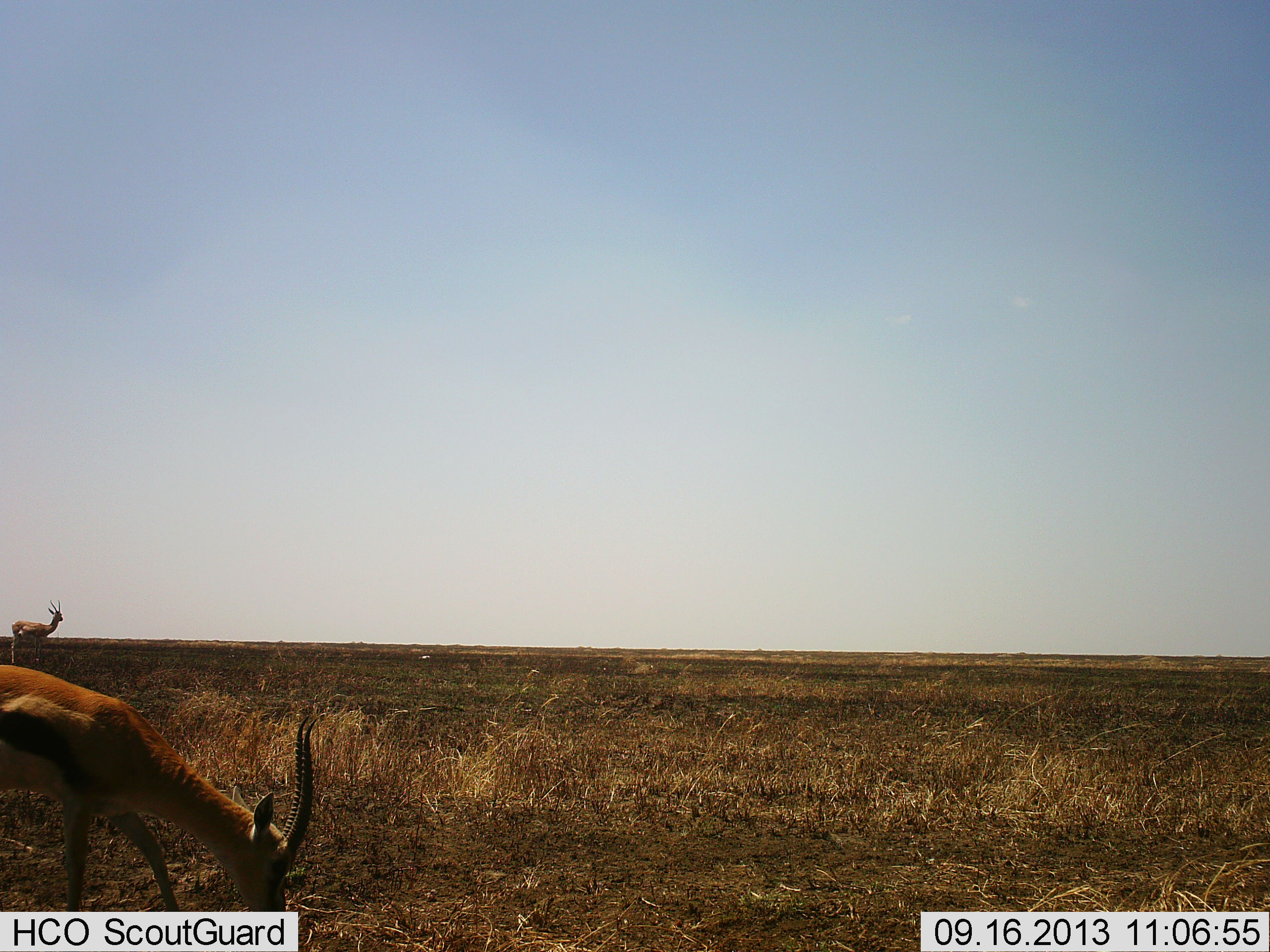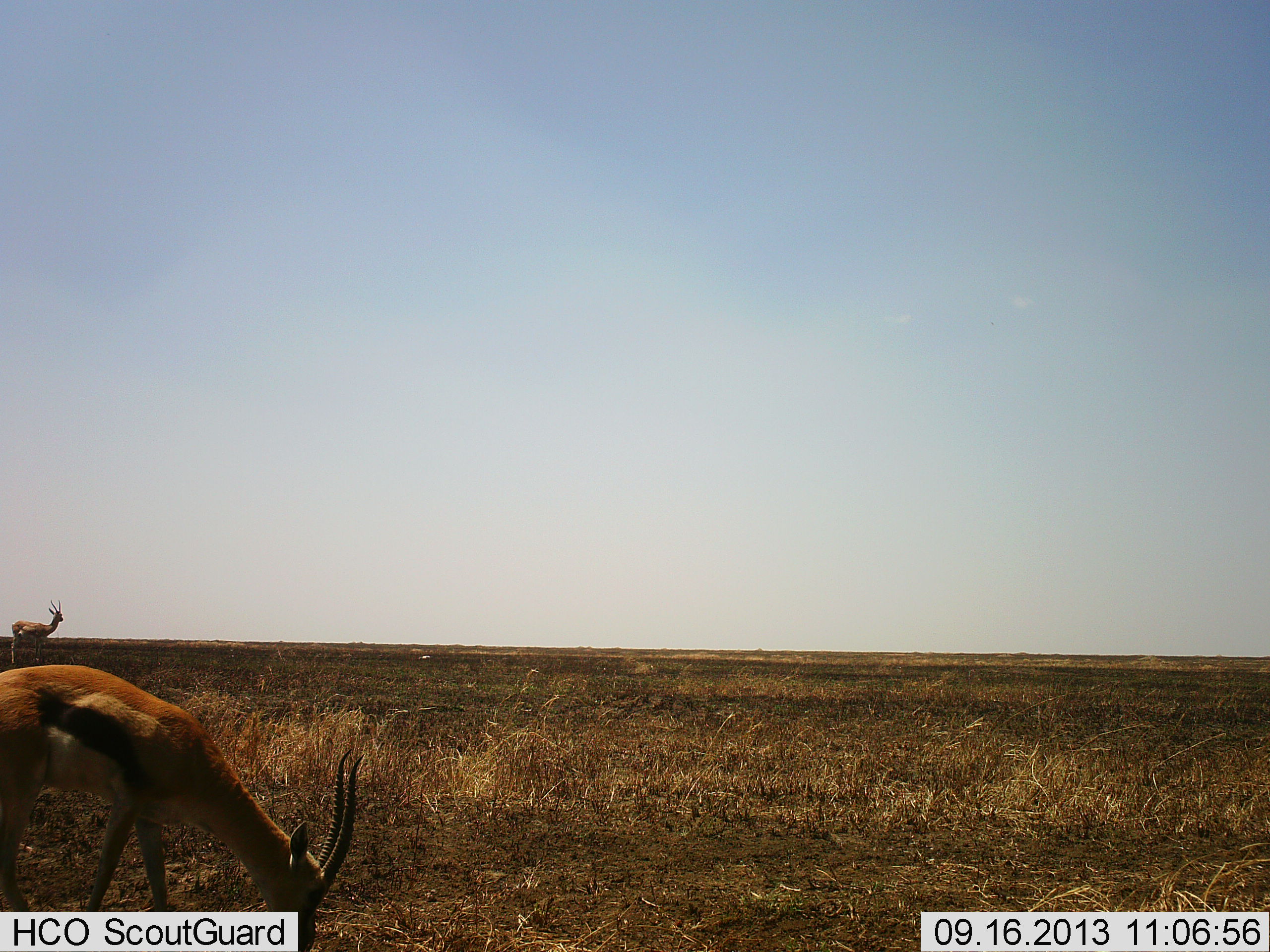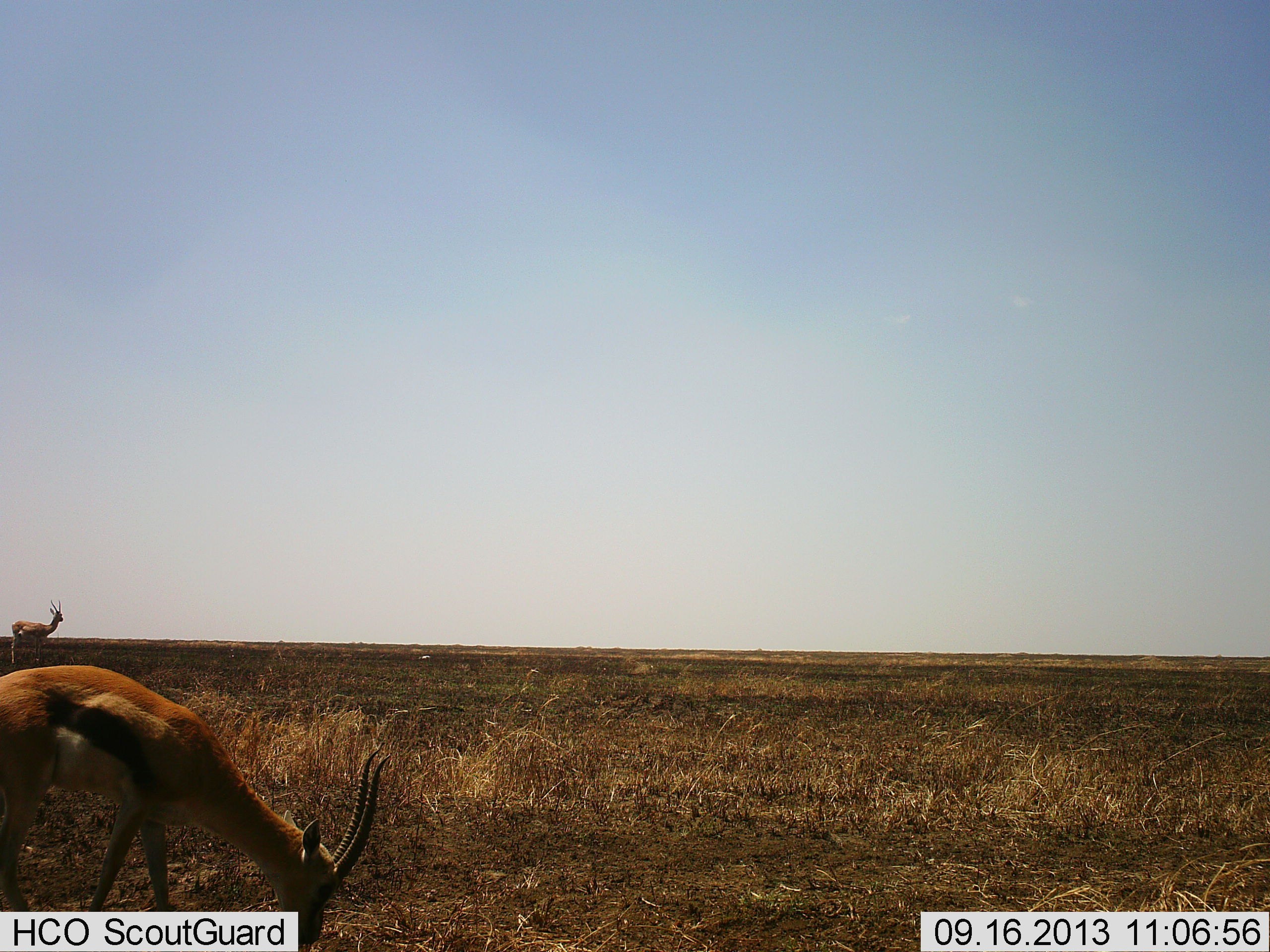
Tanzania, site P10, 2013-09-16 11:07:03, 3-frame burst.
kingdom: Animalia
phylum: Chordata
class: Mammalia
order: Artiodactyla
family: Bovidae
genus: Eudorcas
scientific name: Eudorcas thomsonii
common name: thomson's gazelle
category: gazellethomsons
Gazellethomsons (thomson's gazelle) (Eudorcas thomsonii), count 2. Behavior (volunteer vote fractions): standing 73%, resting 0%, moving 9%, interacting 0%. Young present (vote fraction): 0%. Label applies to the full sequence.